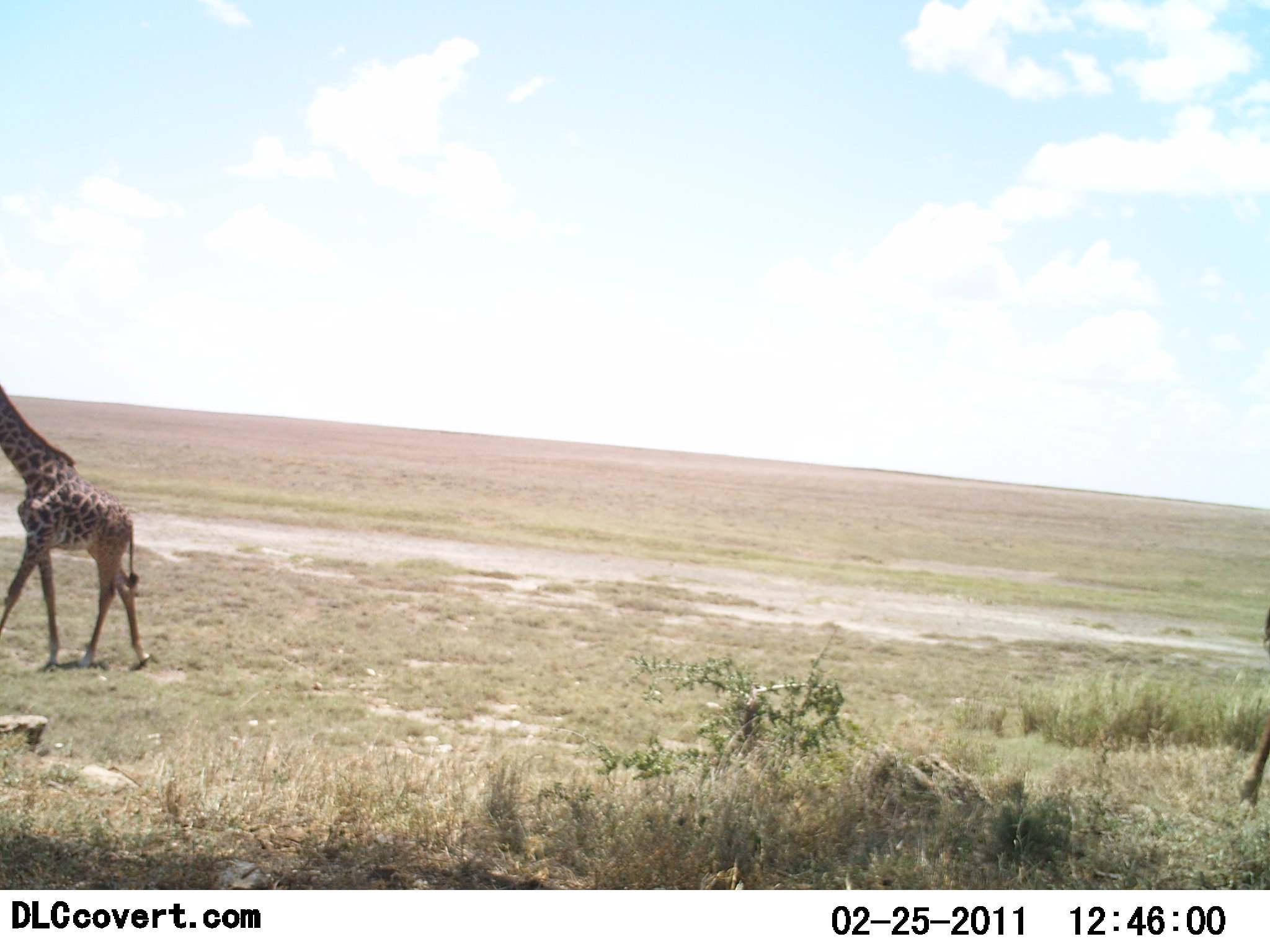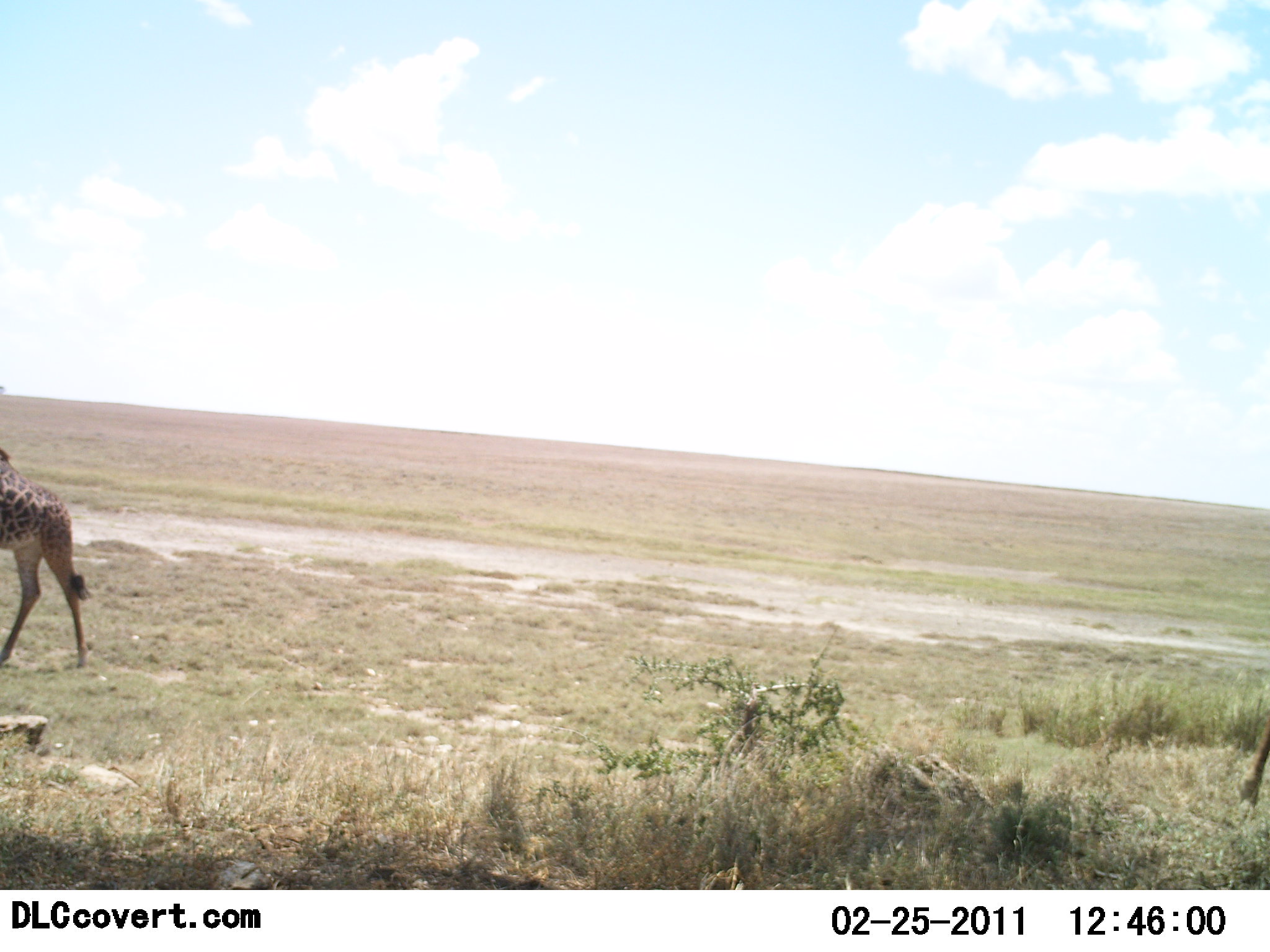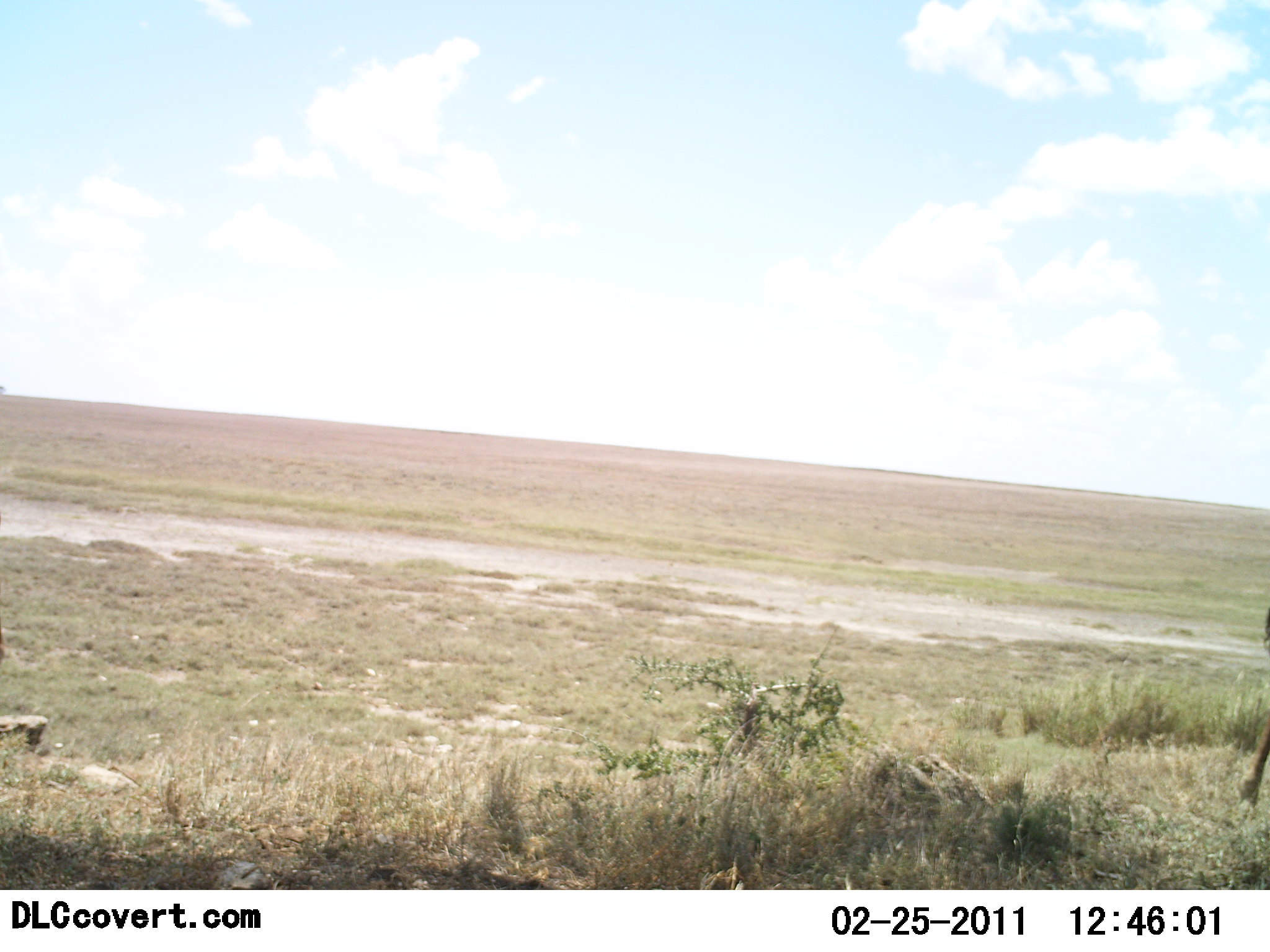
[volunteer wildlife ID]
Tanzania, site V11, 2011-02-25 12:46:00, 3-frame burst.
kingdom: Animalia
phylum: Chordata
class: Mammalia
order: Artiodactyla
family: Giraffidae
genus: Giraffa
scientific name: Giraffa camelopardalis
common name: giraffe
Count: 1.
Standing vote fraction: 30%.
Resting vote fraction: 0%.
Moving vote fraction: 80%.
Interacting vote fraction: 0%.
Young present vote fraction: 10%.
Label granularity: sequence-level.